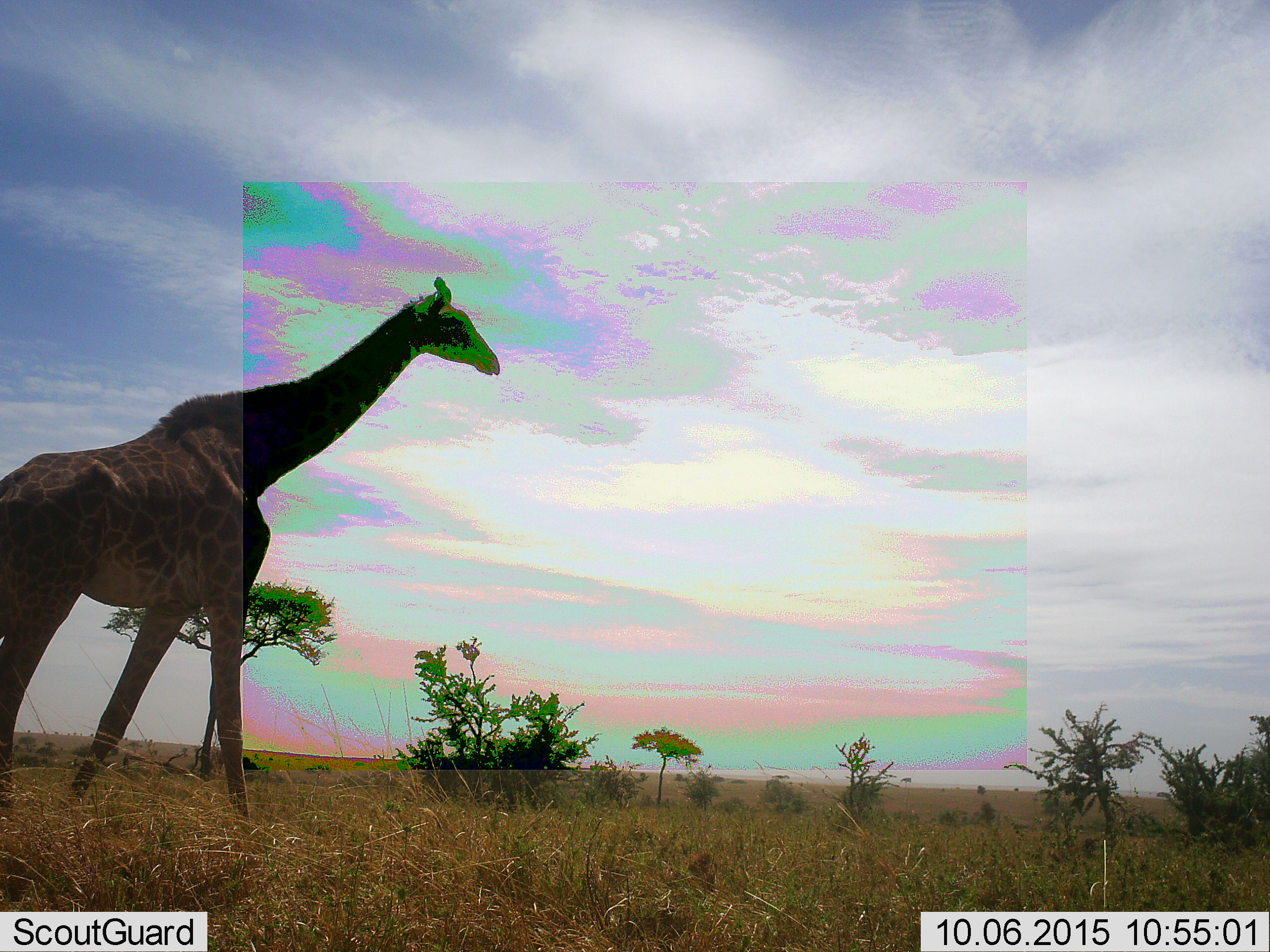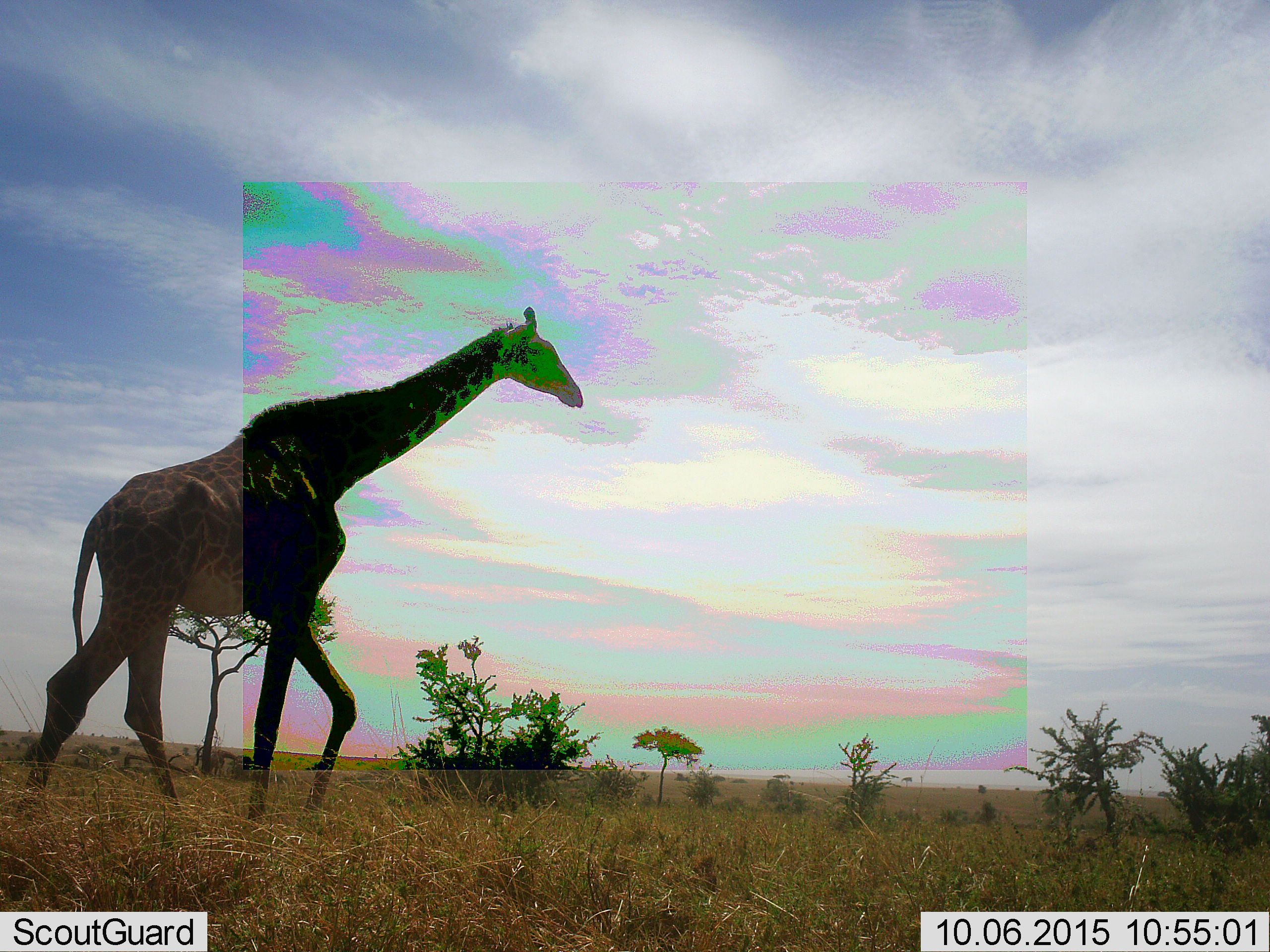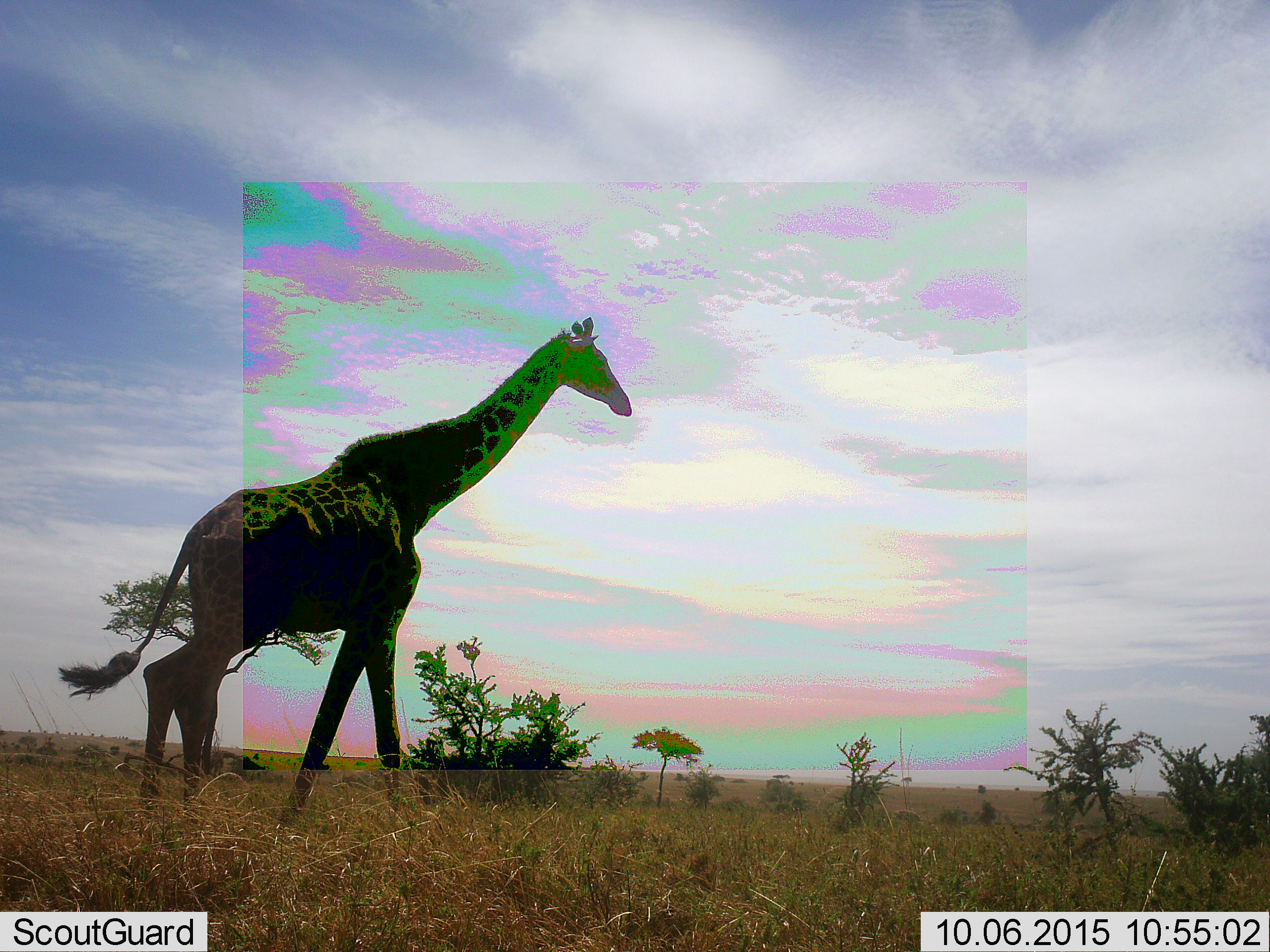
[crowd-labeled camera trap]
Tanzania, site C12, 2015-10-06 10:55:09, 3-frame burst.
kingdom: Animalia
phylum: Chordata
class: Mammalia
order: Artiodactyla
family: Giraffidae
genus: Giraffa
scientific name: Giraffa camelopardalis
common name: giraffe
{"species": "giraffe (Giraffa camelopardalis)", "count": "1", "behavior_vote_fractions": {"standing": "19%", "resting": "0%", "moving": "81%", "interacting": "0%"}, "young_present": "0%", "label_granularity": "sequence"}